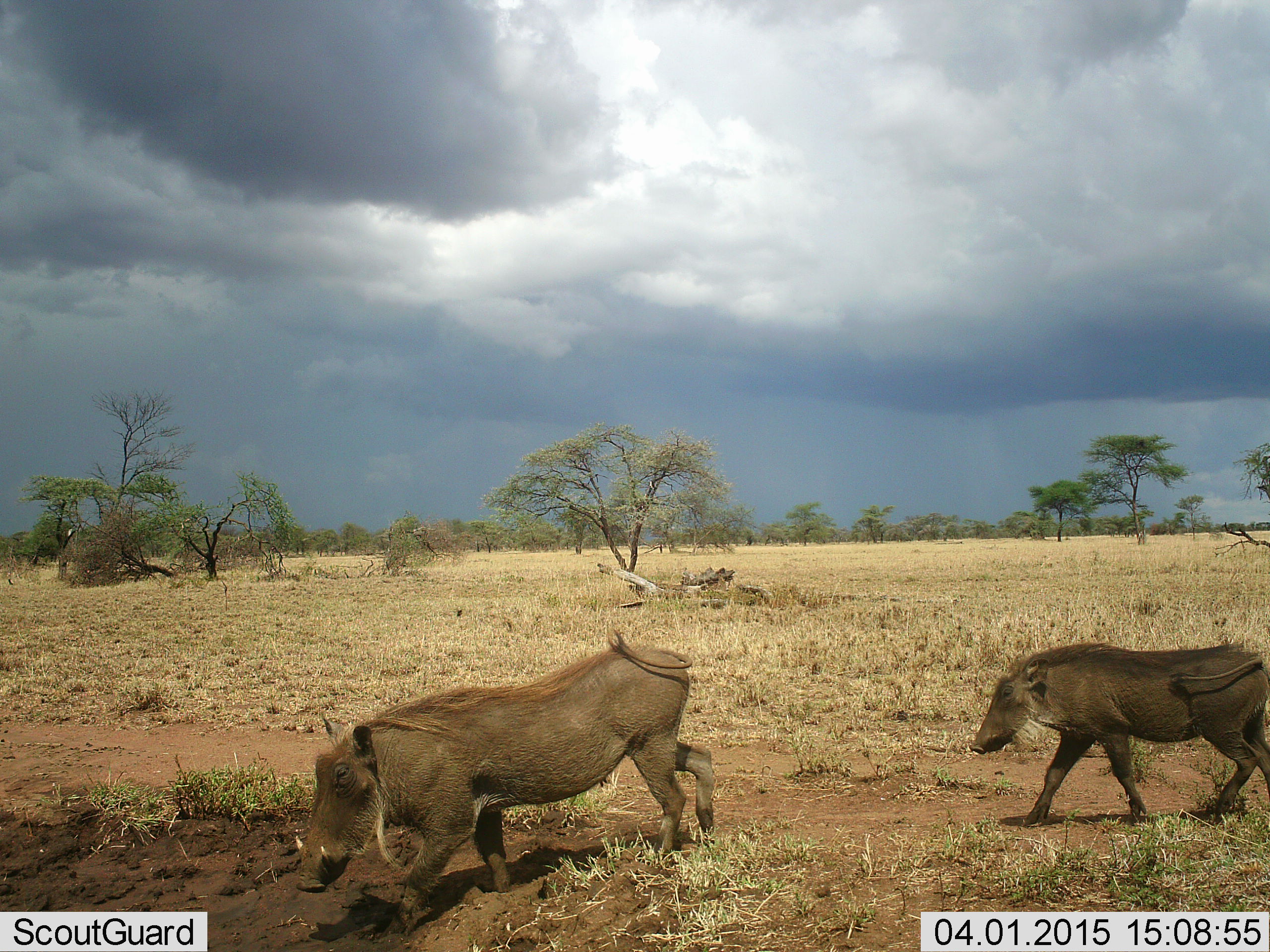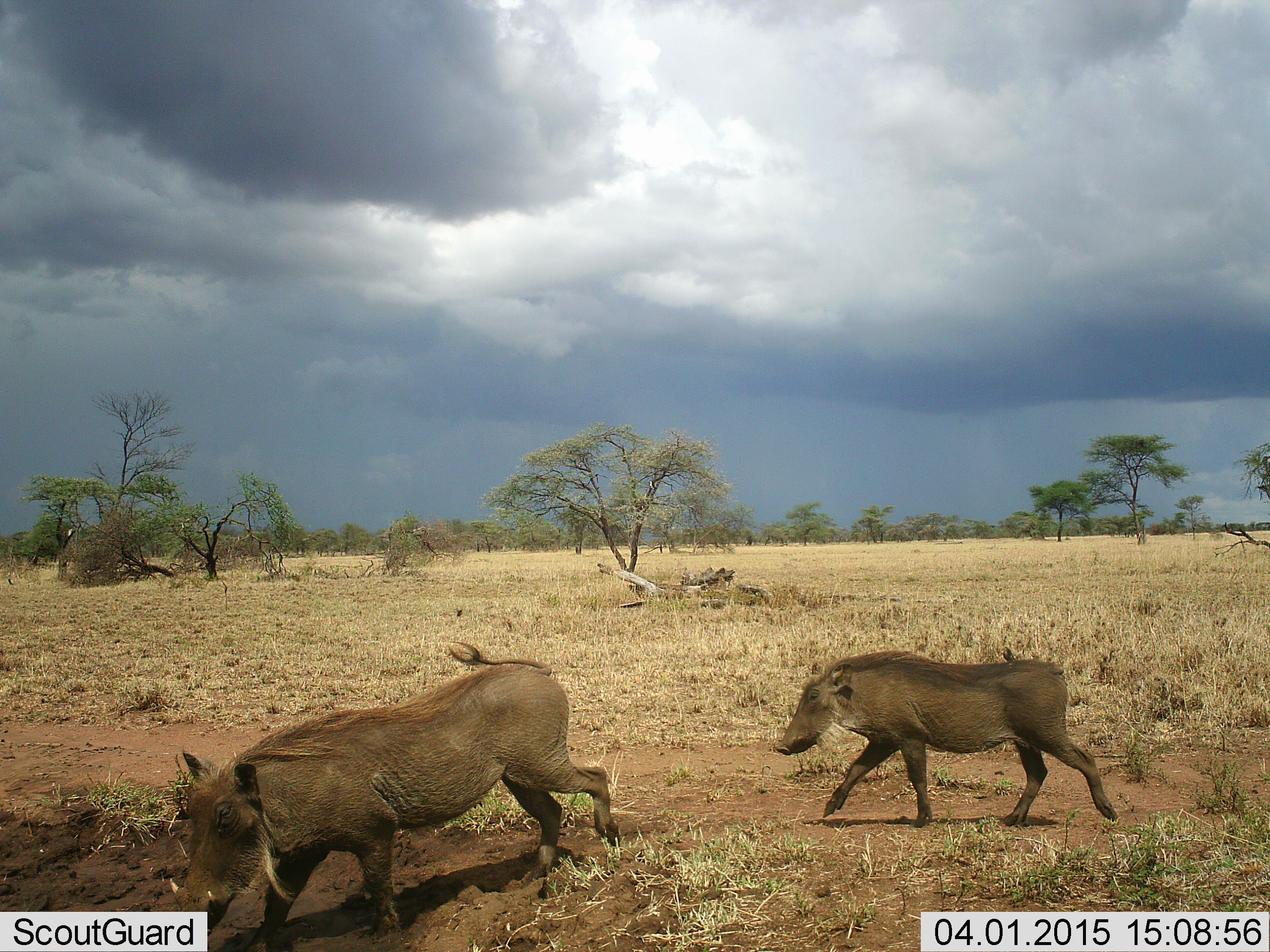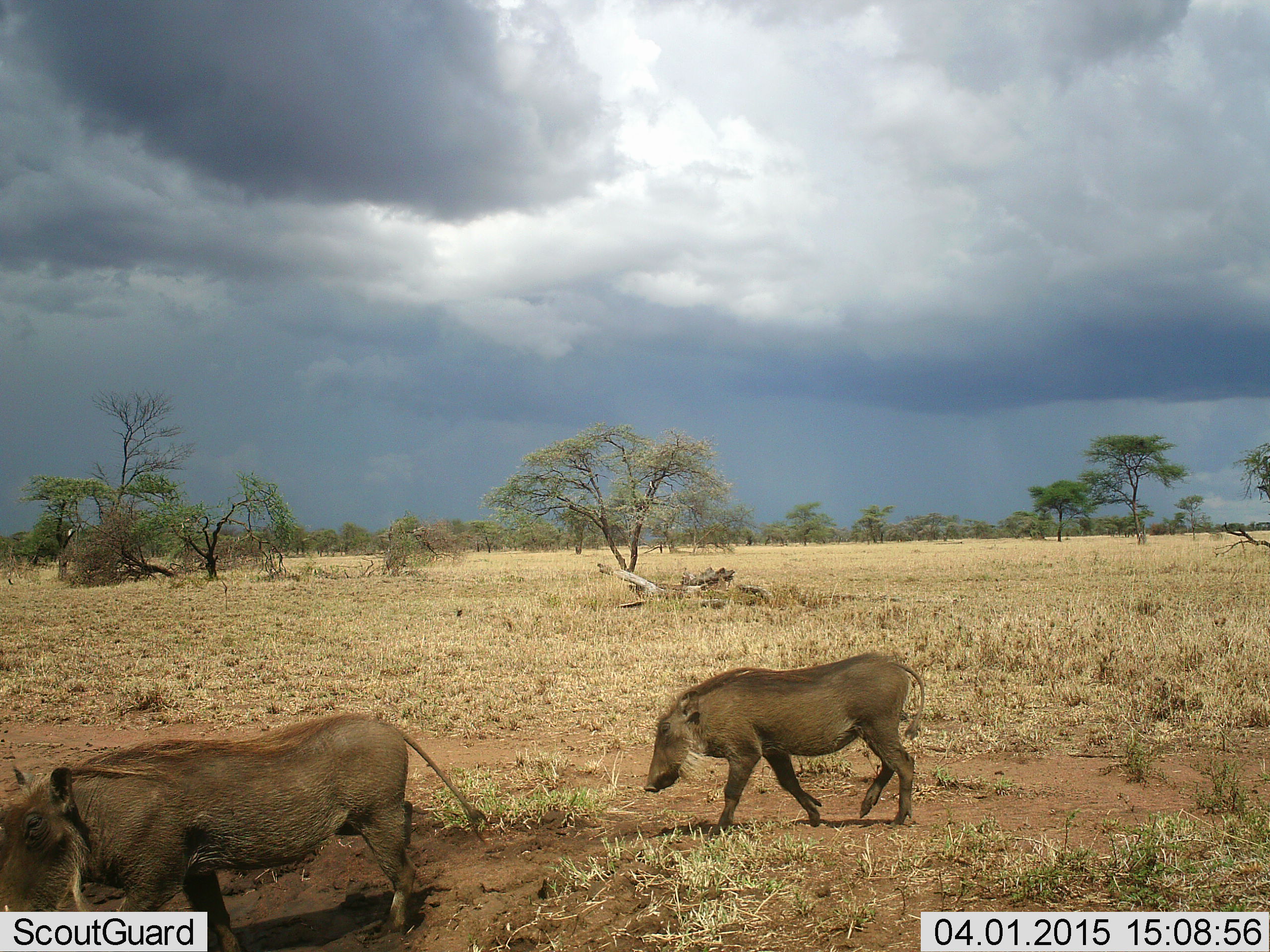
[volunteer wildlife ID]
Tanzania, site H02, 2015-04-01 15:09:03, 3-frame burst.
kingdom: Animalia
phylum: Chordata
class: Mammalia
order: Artiodactyla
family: Suidae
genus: Phacochoerus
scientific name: Phacochoerus africanus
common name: warthog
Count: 2.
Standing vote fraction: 0%.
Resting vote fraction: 0%.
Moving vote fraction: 90%.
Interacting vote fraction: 0%.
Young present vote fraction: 10%.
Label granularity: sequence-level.